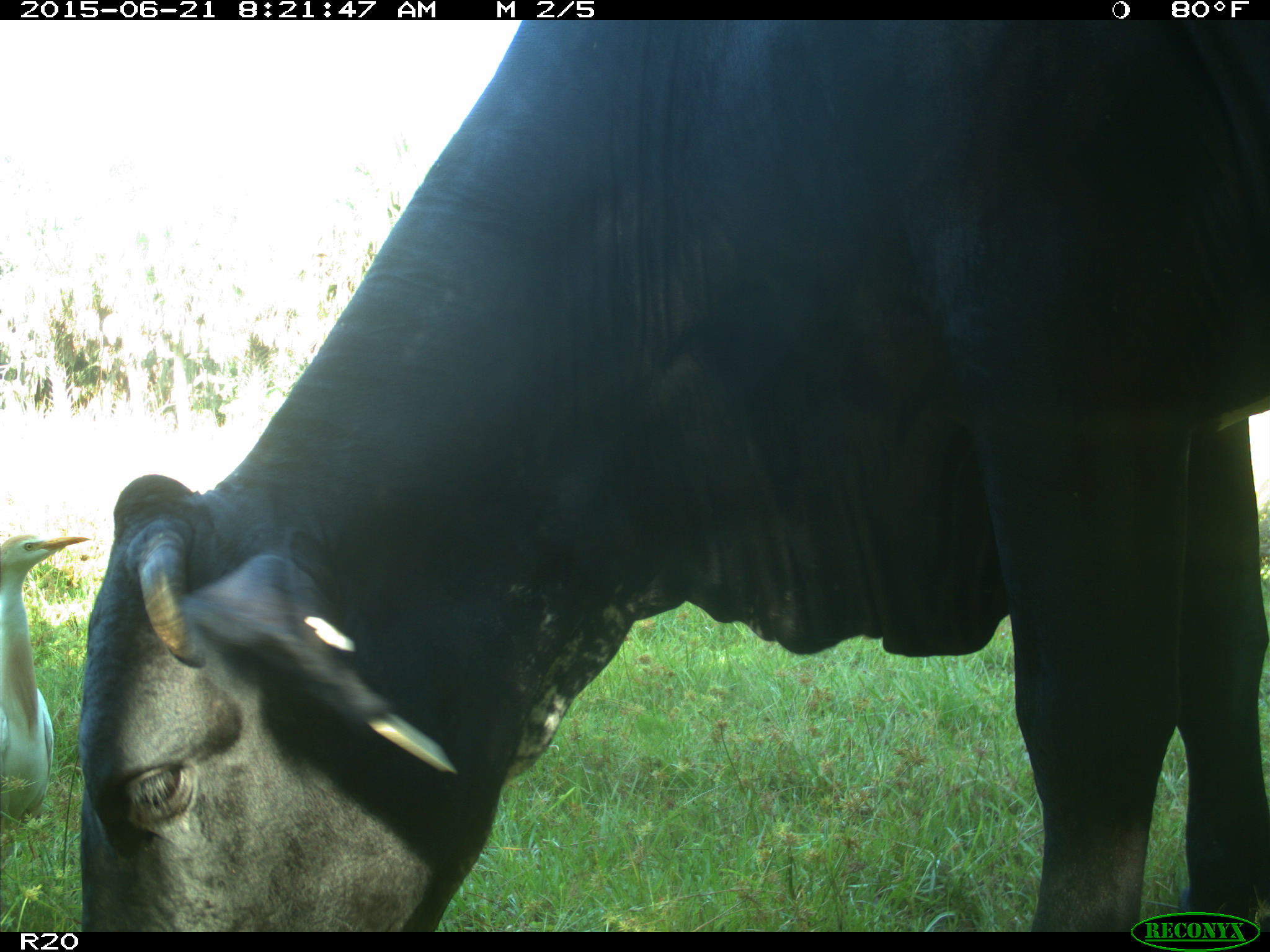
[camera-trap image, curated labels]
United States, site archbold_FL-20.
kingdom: Animalia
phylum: Chordata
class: Mammalia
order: Artiodactyla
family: Bovidae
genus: Bos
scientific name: Bos taurus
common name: domestic cow